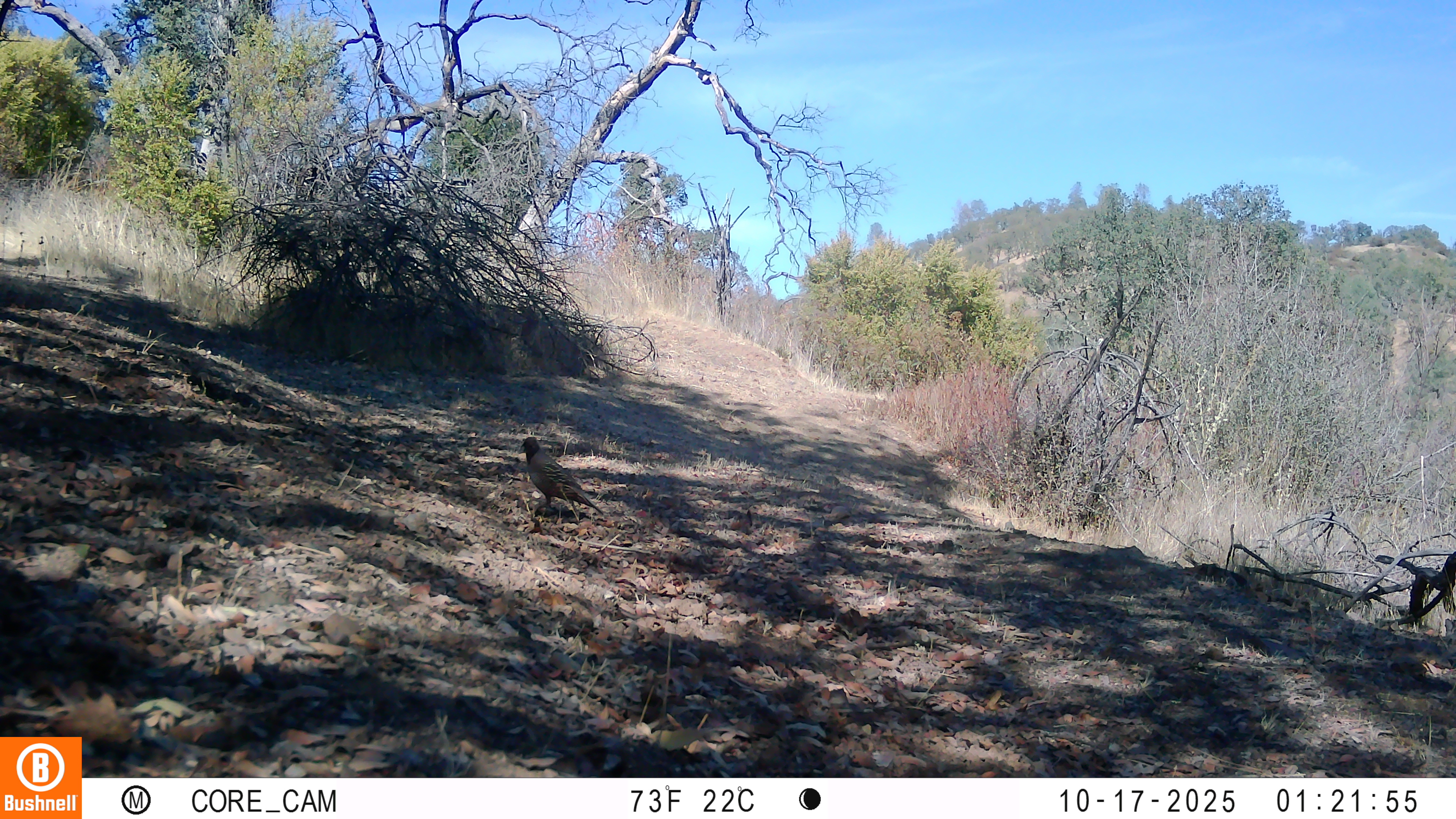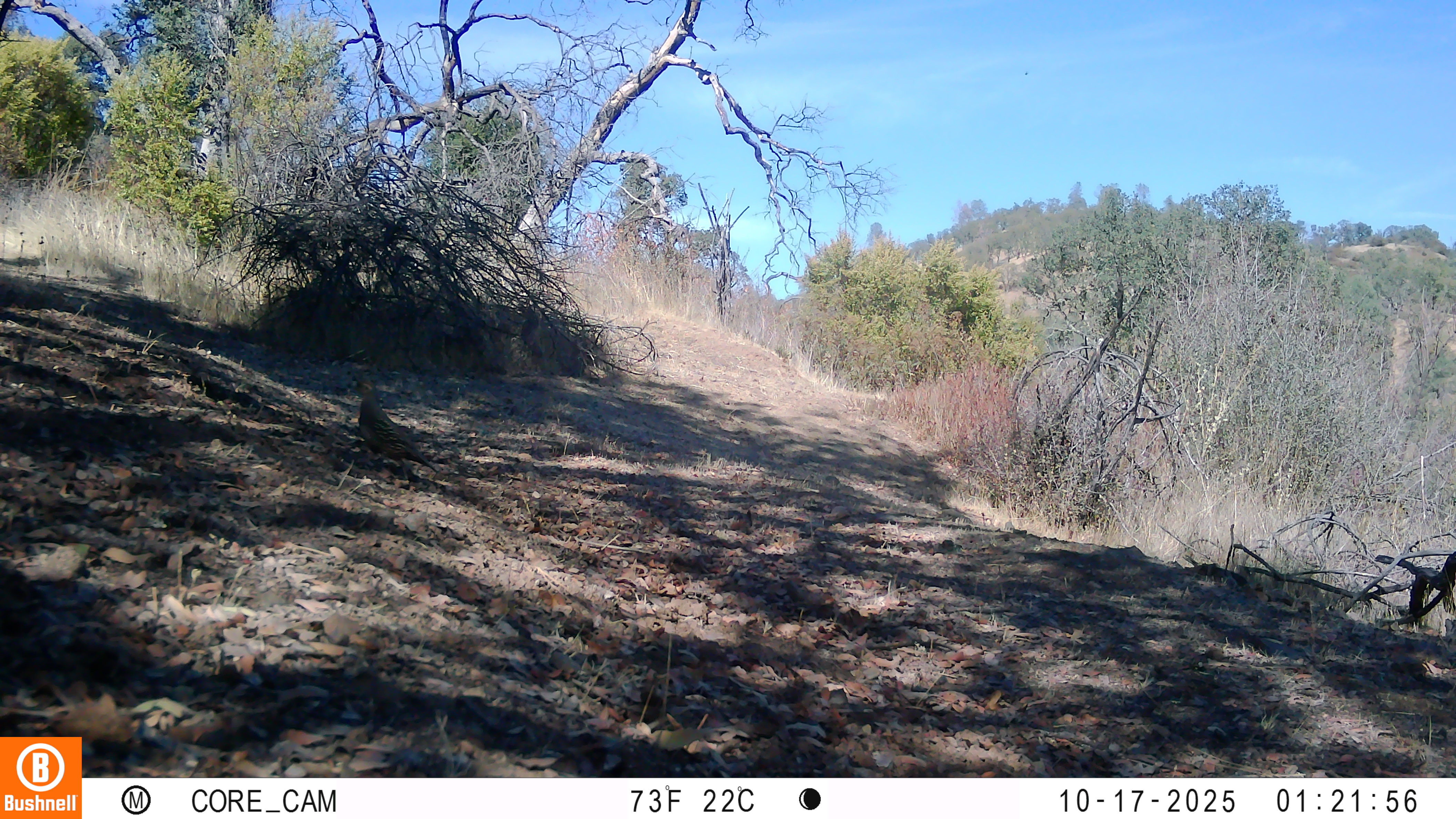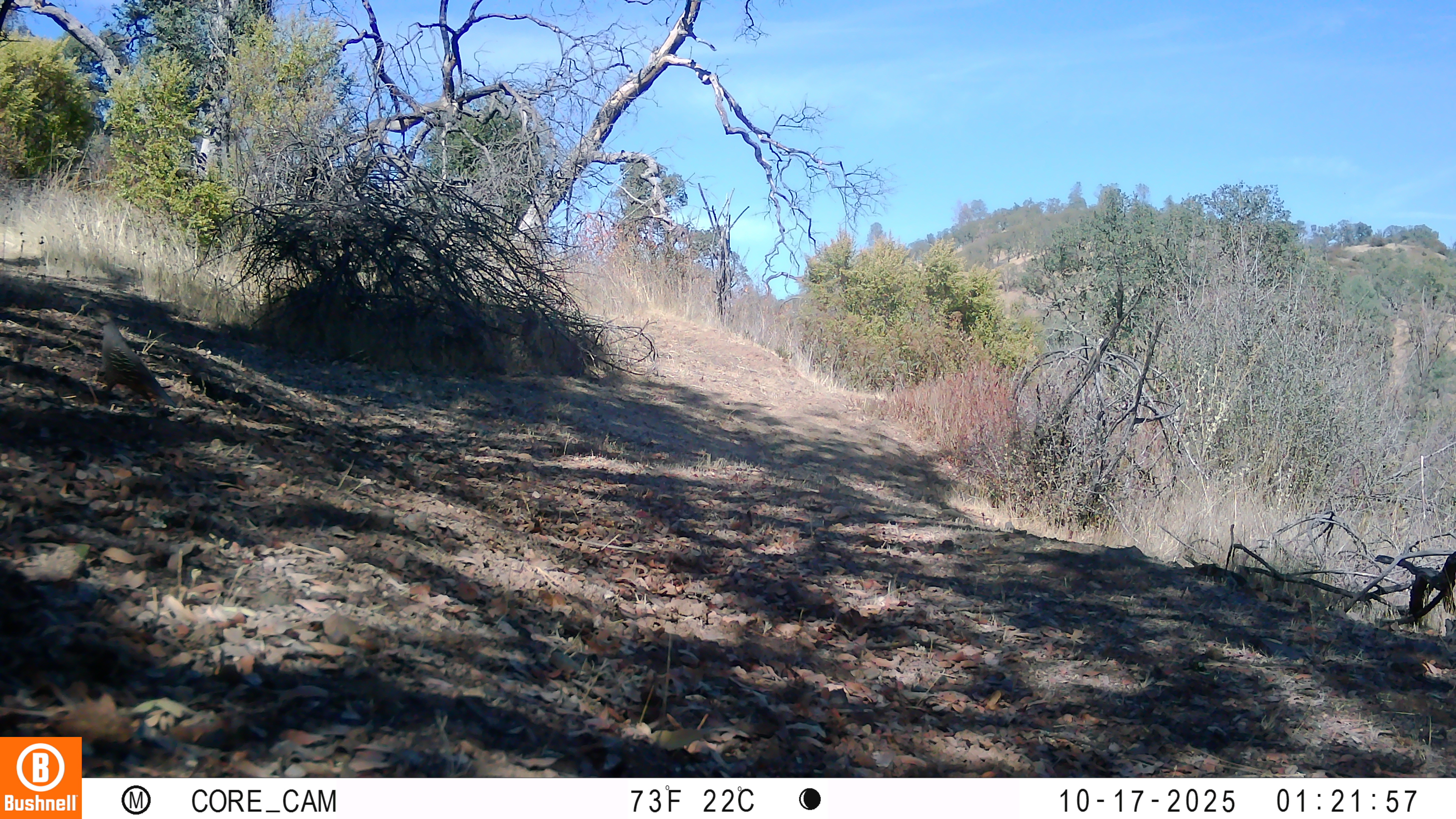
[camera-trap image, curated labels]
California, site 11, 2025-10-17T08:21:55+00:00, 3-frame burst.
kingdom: Animalia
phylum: Chordata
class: Aves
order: Galliformes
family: Odontophoridae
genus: Callipepla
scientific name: Callipepla californica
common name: california quail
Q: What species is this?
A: California quail (Callipepla californica).